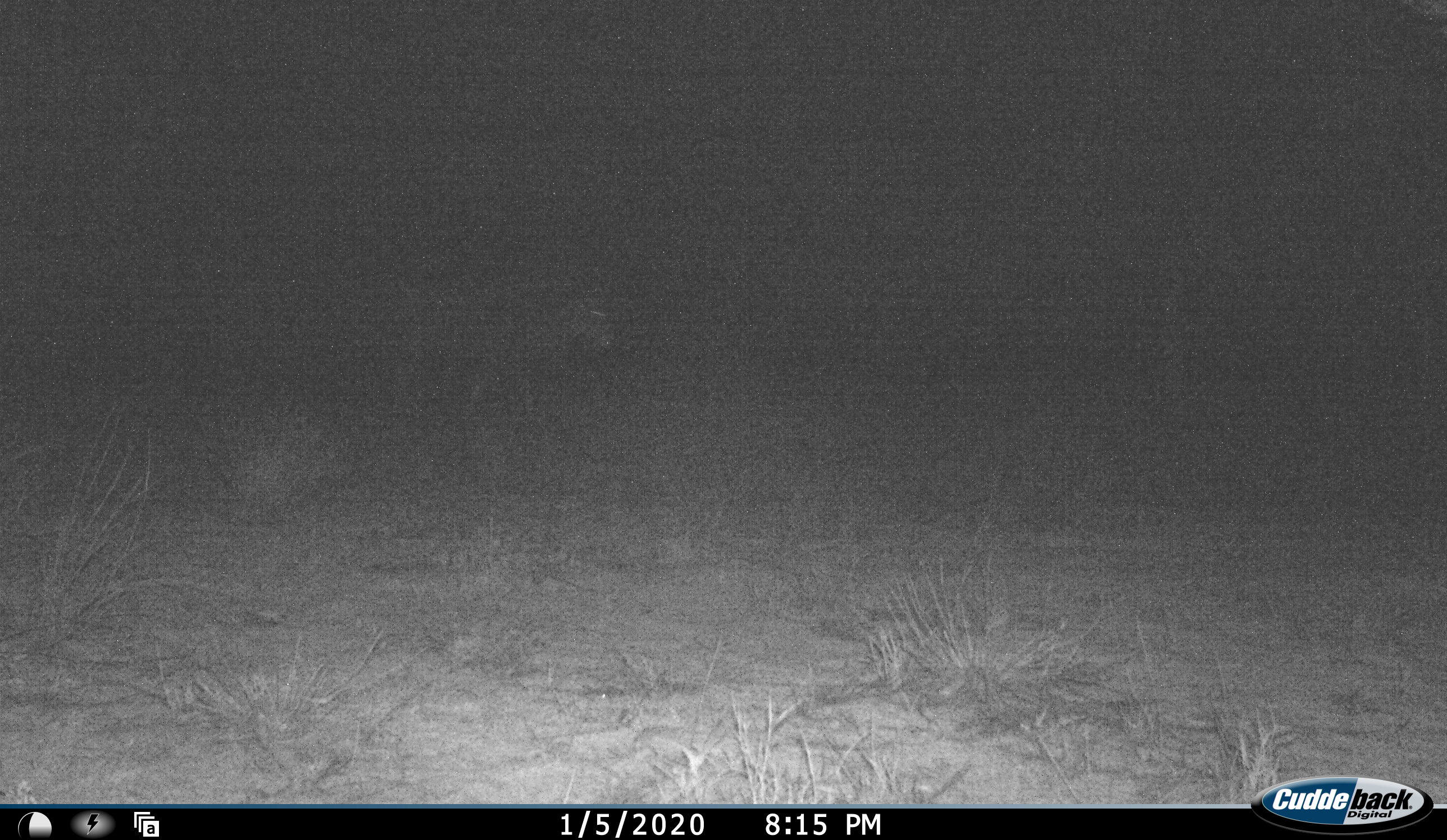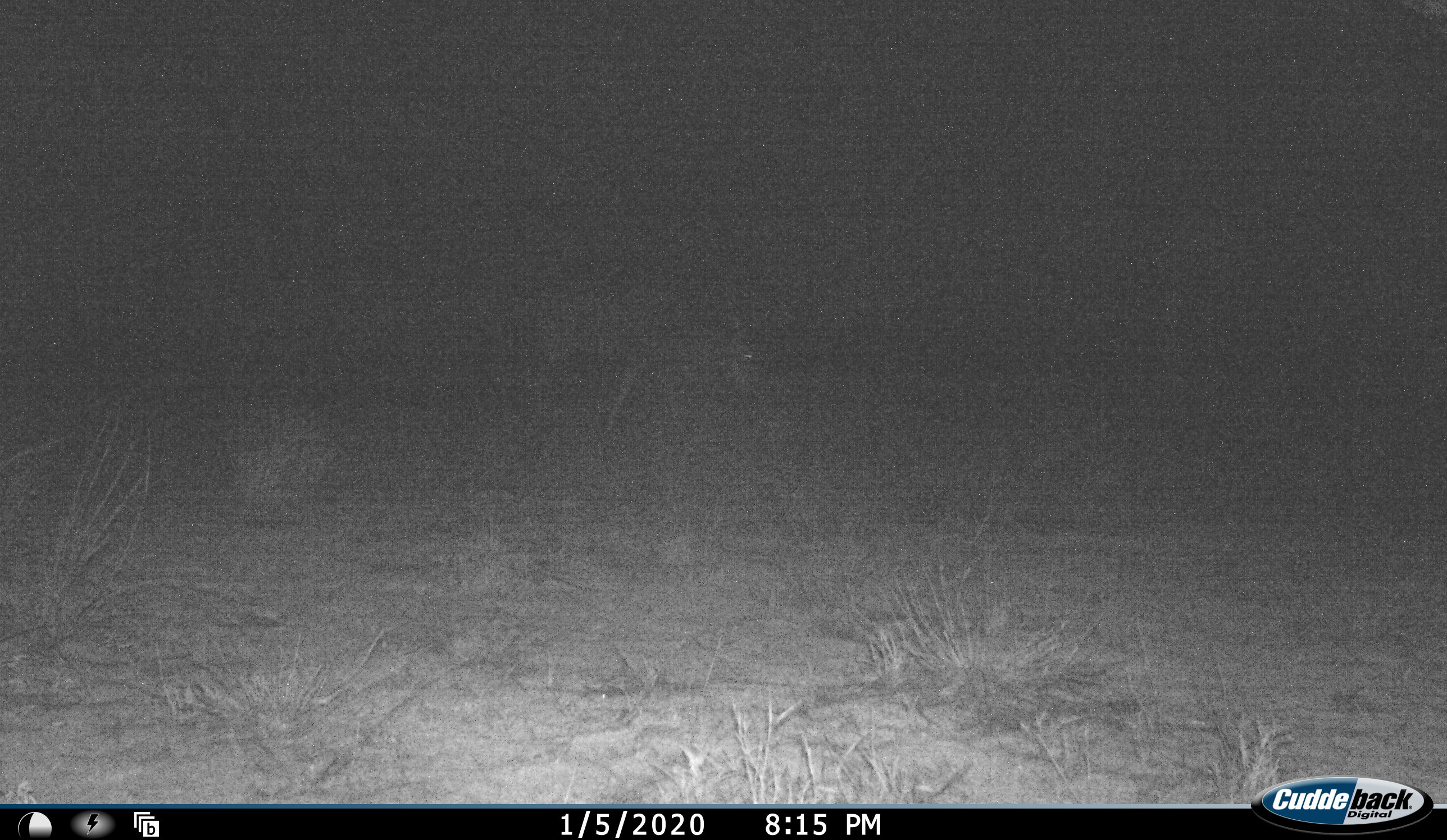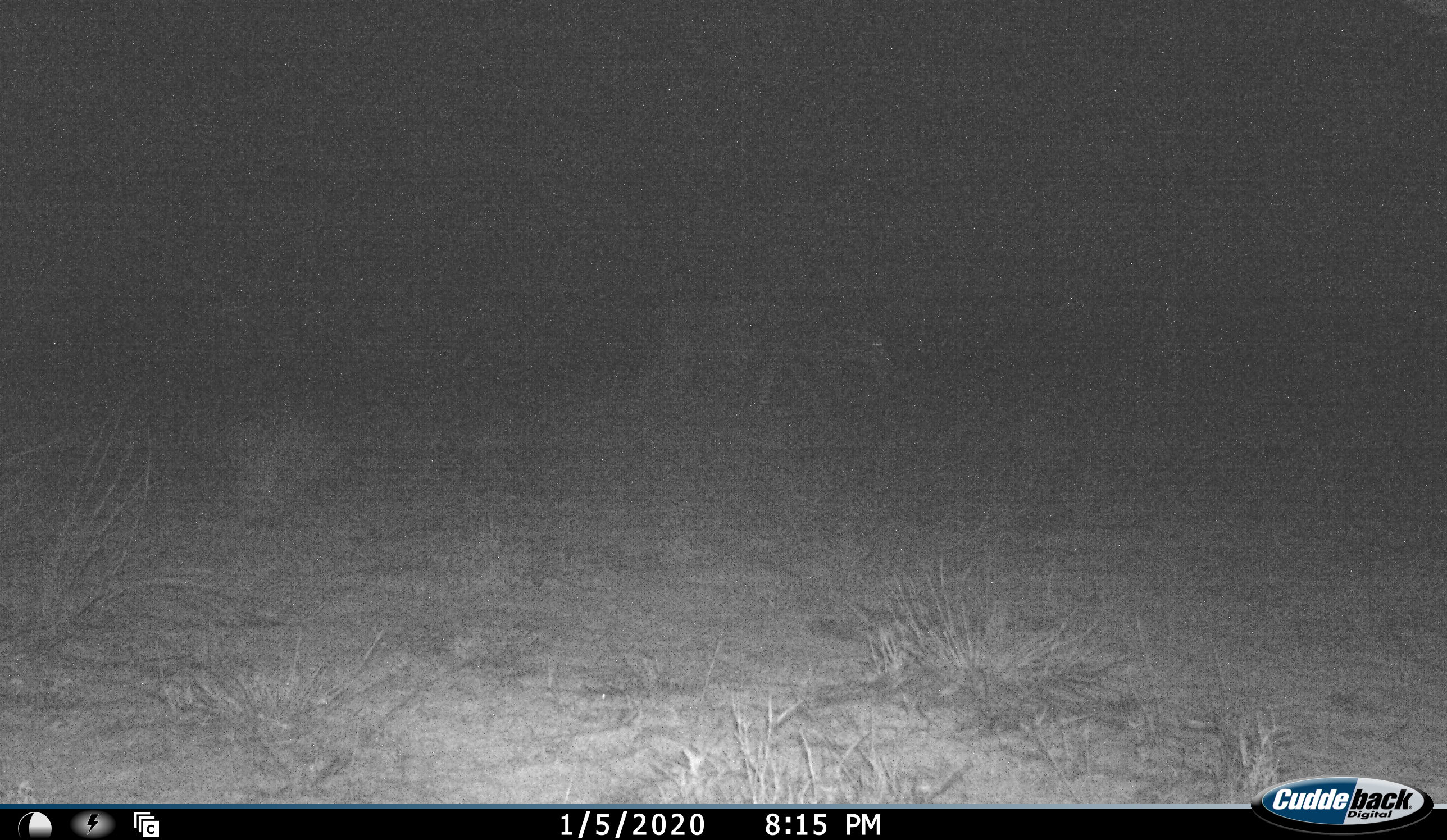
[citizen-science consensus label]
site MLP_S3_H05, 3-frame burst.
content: unidentified animal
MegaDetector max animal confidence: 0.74